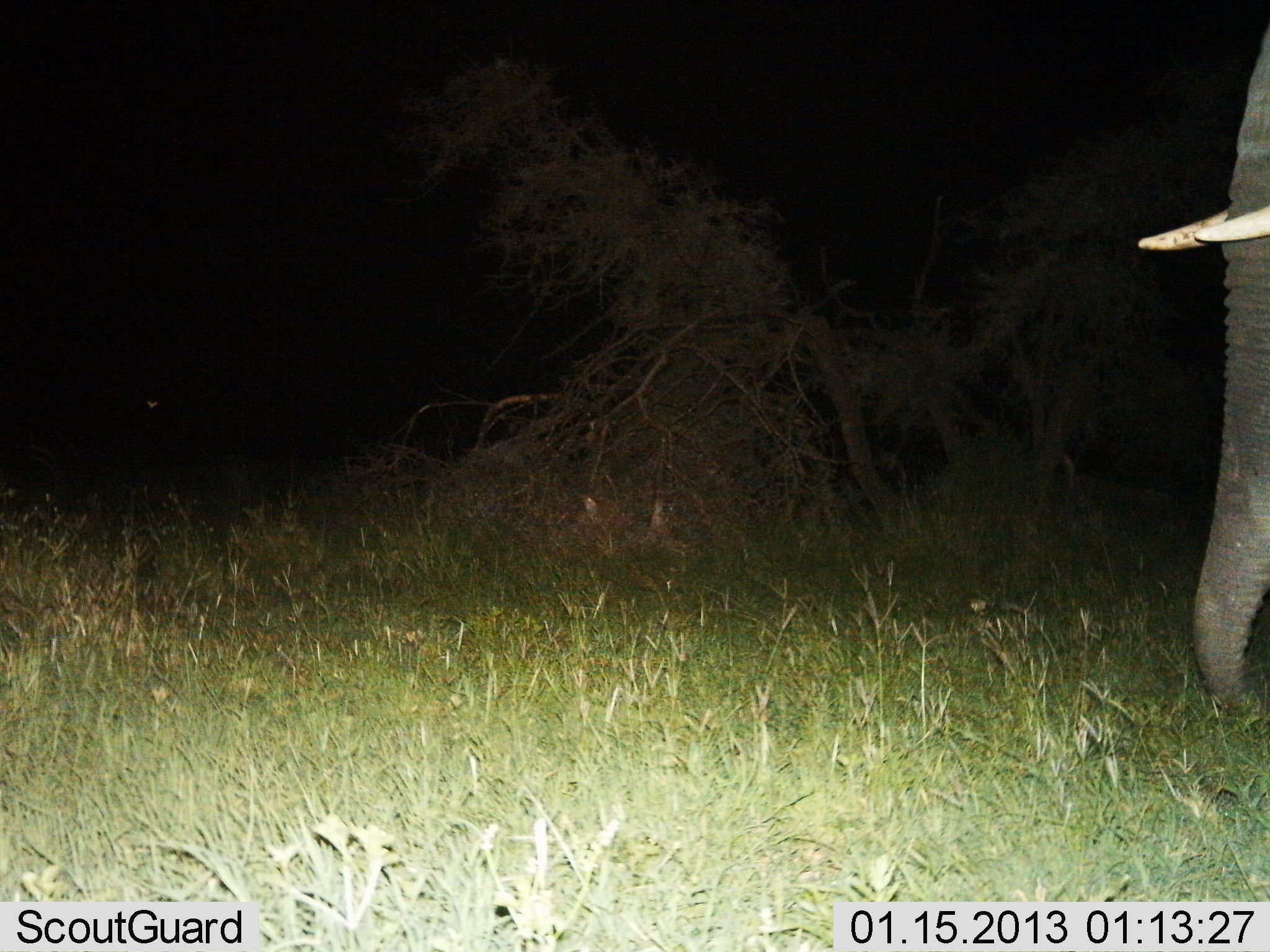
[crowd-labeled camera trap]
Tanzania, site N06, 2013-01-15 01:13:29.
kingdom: Animalia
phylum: Chordata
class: Mammalia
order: Proboscidea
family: Elephantidae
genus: Loxodonta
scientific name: Loxodonta africana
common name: african bush elephant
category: elephant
Elephant (african bush elephant) (Loxodonta africana), count 1. Behavior (volunteer vote fractions): standing 73%, resting 5%, moving 18%, interacting 0%. Young present (vote fraction): 0%. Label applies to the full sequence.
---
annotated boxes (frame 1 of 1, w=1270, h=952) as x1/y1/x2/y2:
animal: 1138/17/1270/714